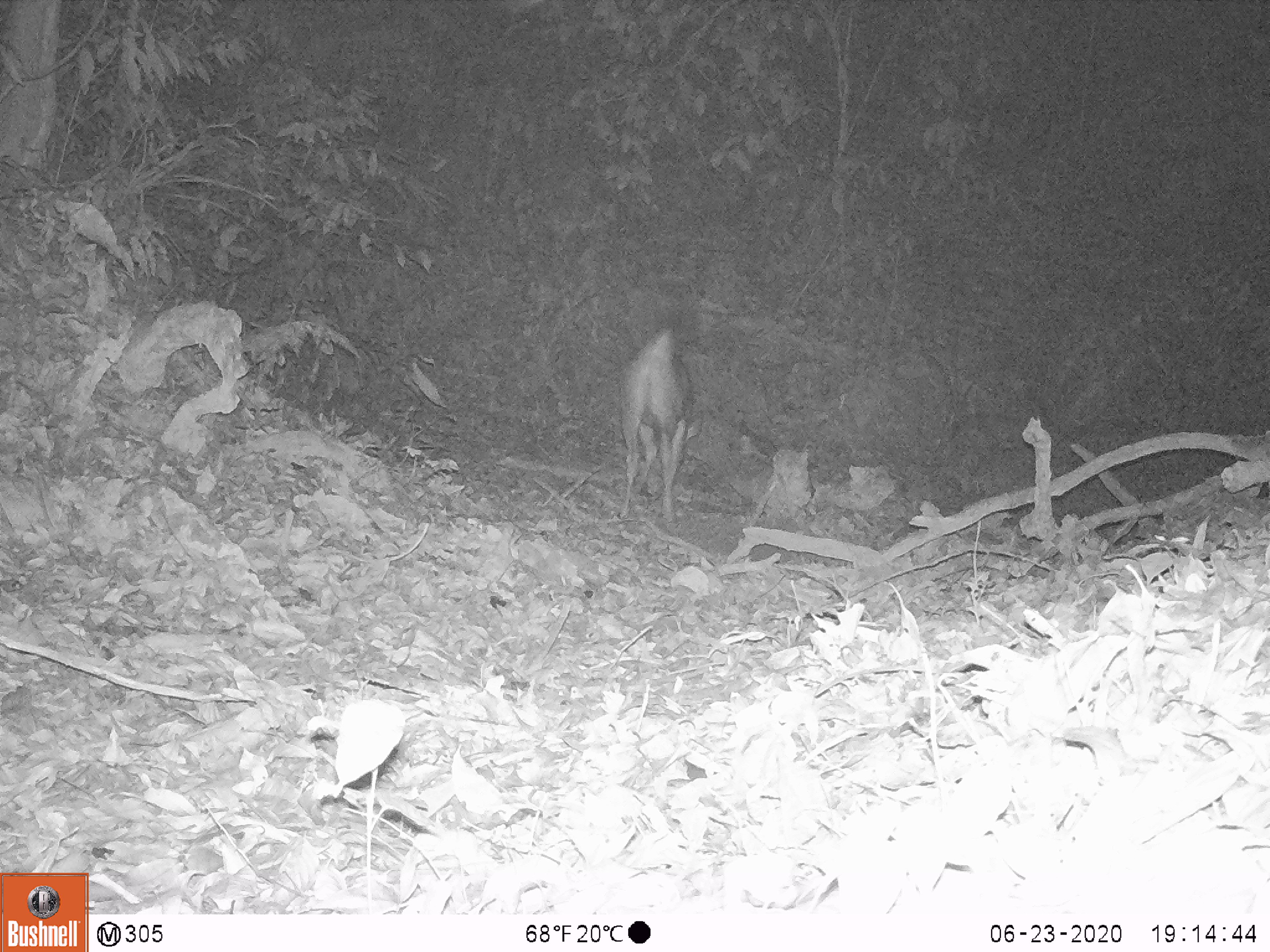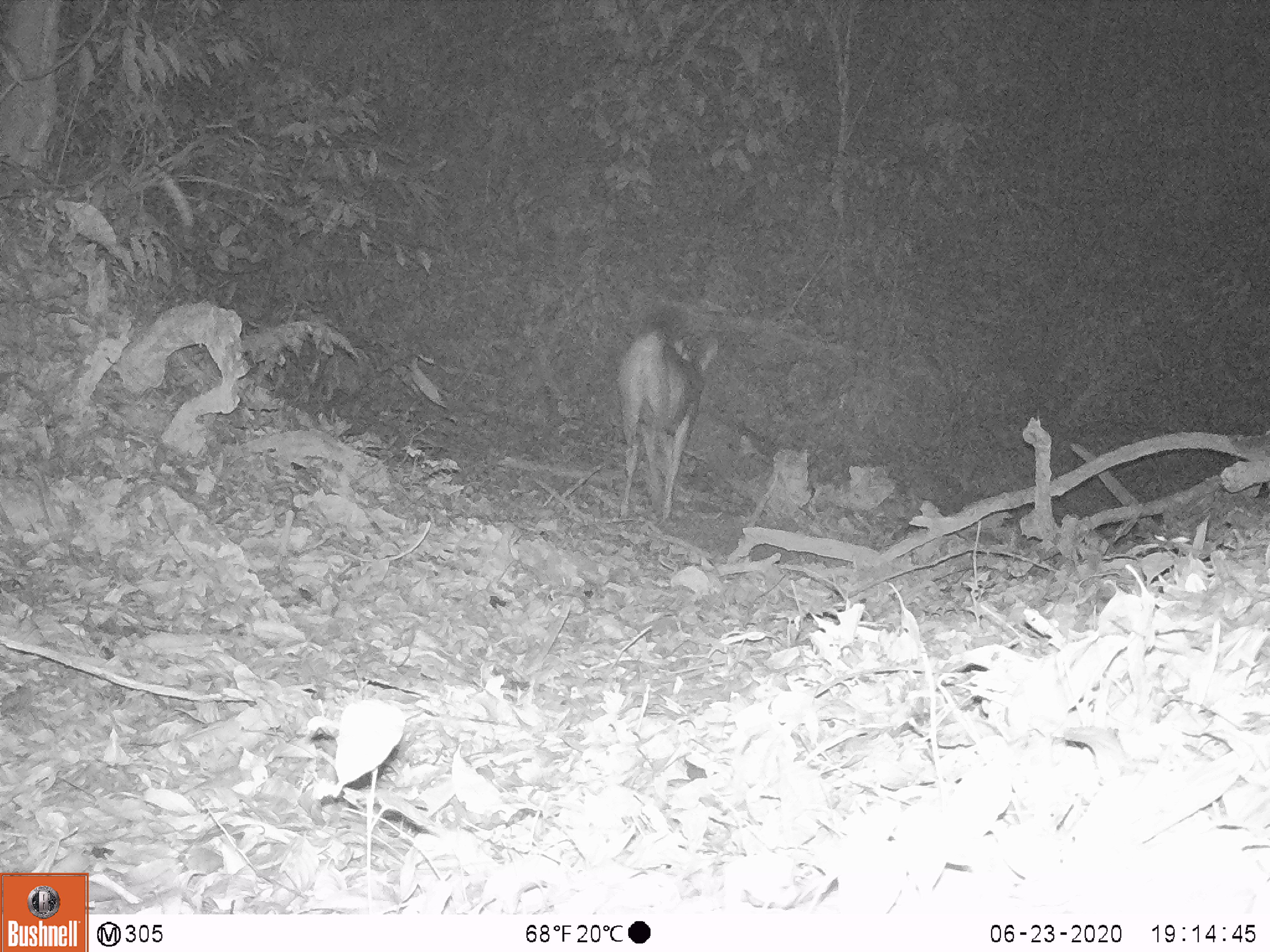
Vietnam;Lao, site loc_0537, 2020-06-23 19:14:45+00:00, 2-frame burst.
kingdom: Animalia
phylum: Chordata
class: Mammalia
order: Artiodactyla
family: Cervidae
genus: Rusa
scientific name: Rusa unicolor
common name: sambar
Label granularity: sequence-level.